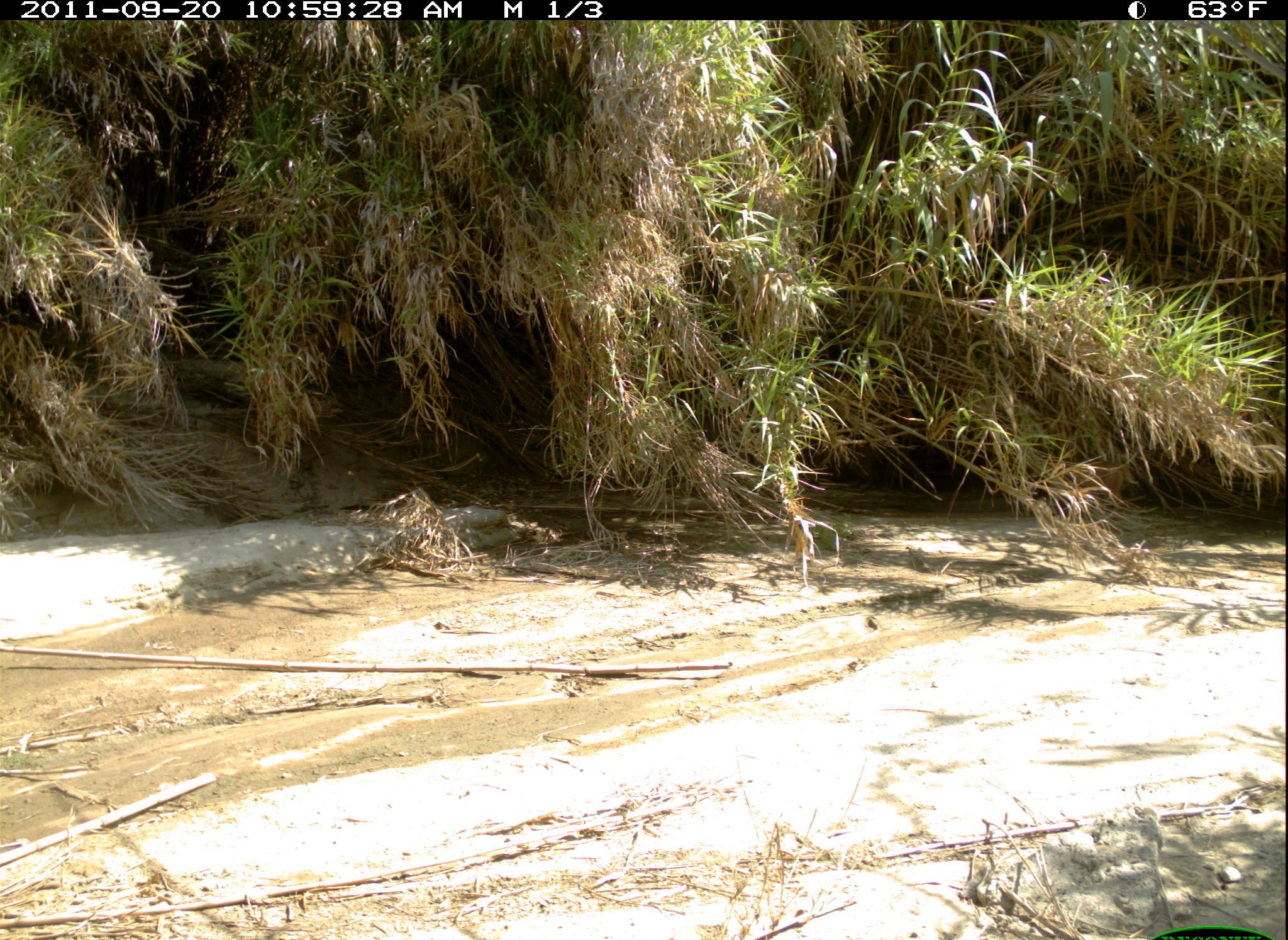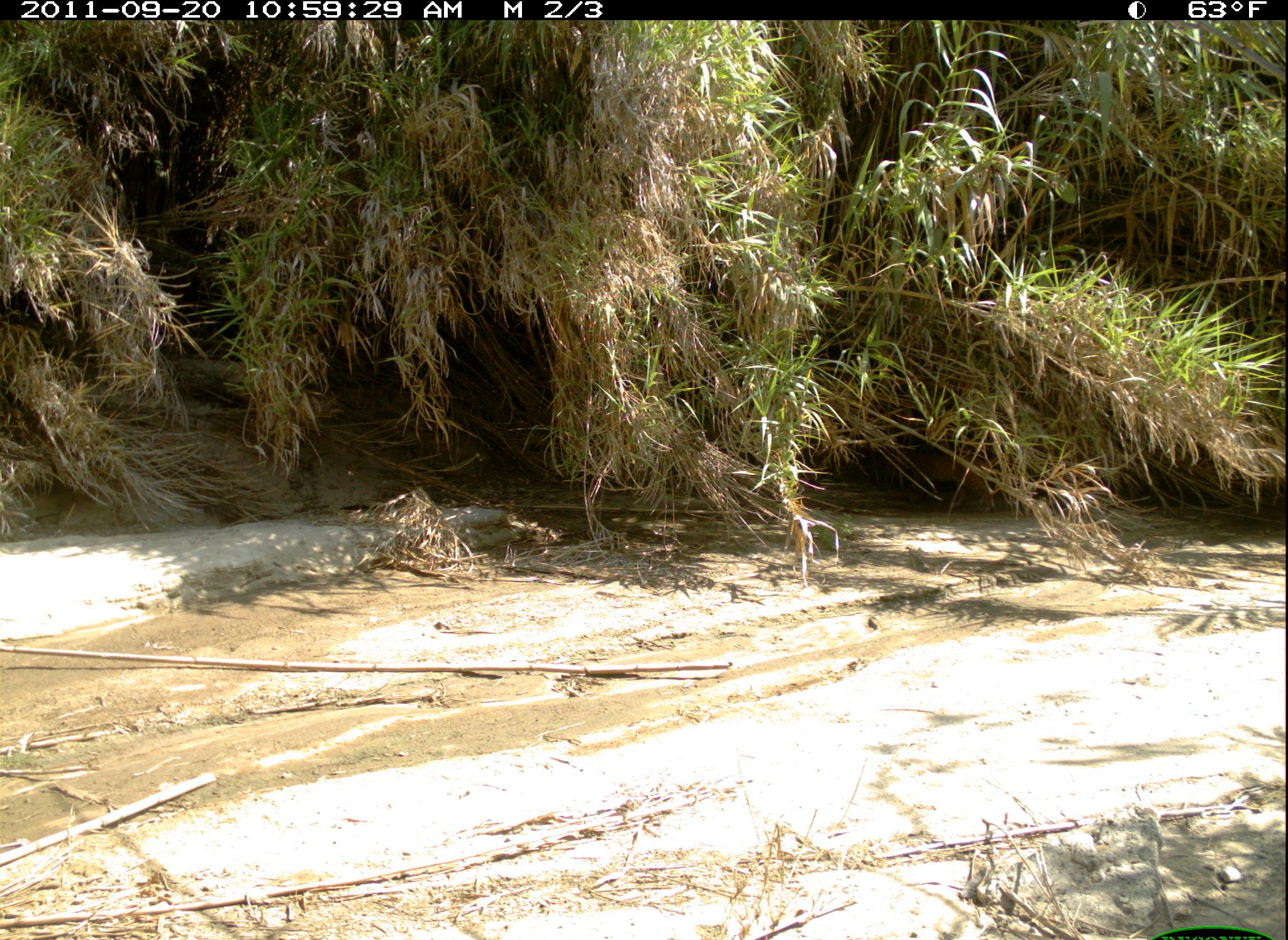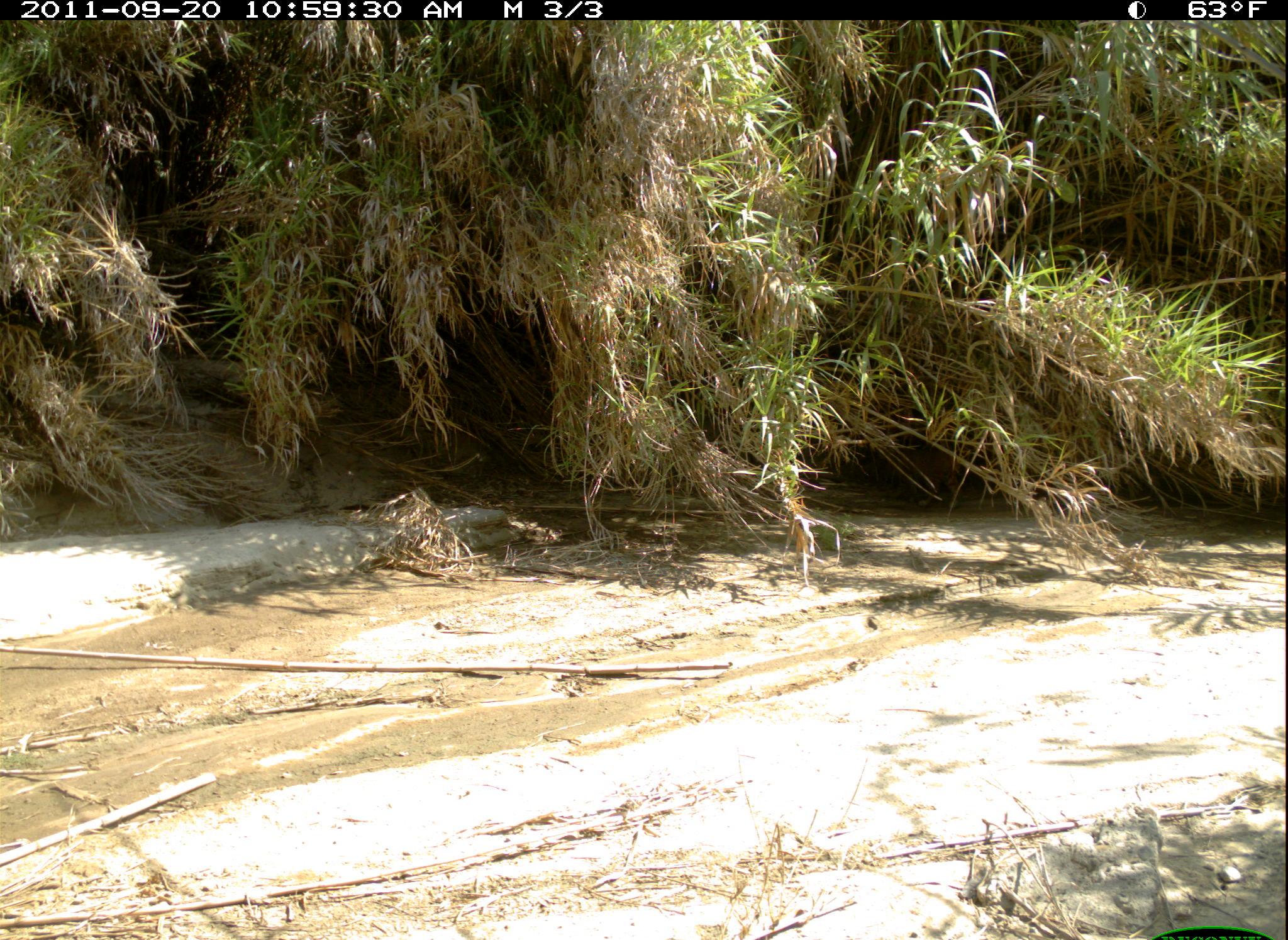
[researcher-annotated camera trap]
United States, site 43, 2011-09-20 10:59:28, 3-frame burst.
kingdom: Animalia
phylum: Chordata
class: Mammalia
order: Carnivora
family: Felidae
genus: Lynx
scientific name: Lynx rufus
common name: bobcat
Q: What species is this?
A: Bobcat (Lynx rufus).